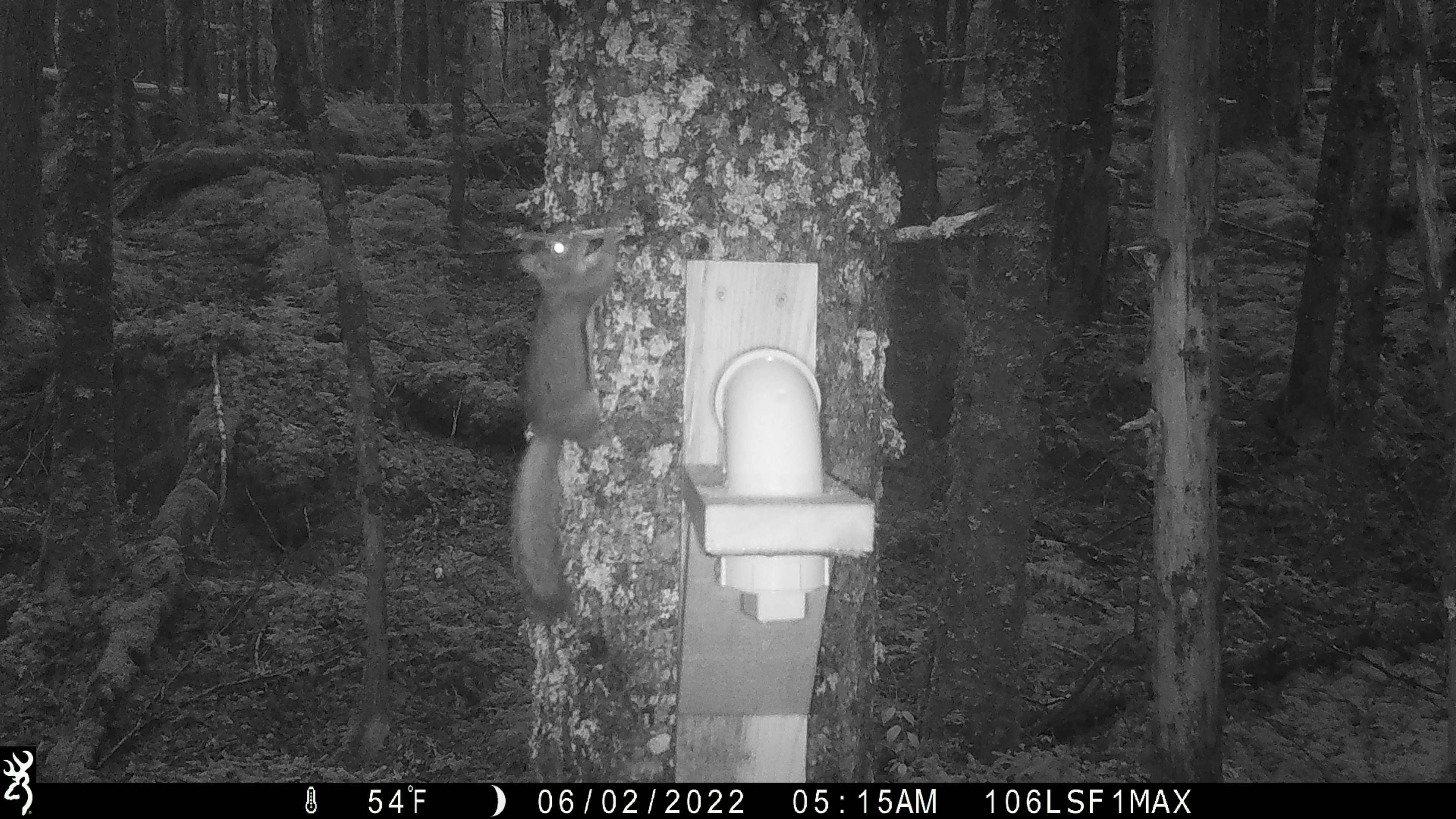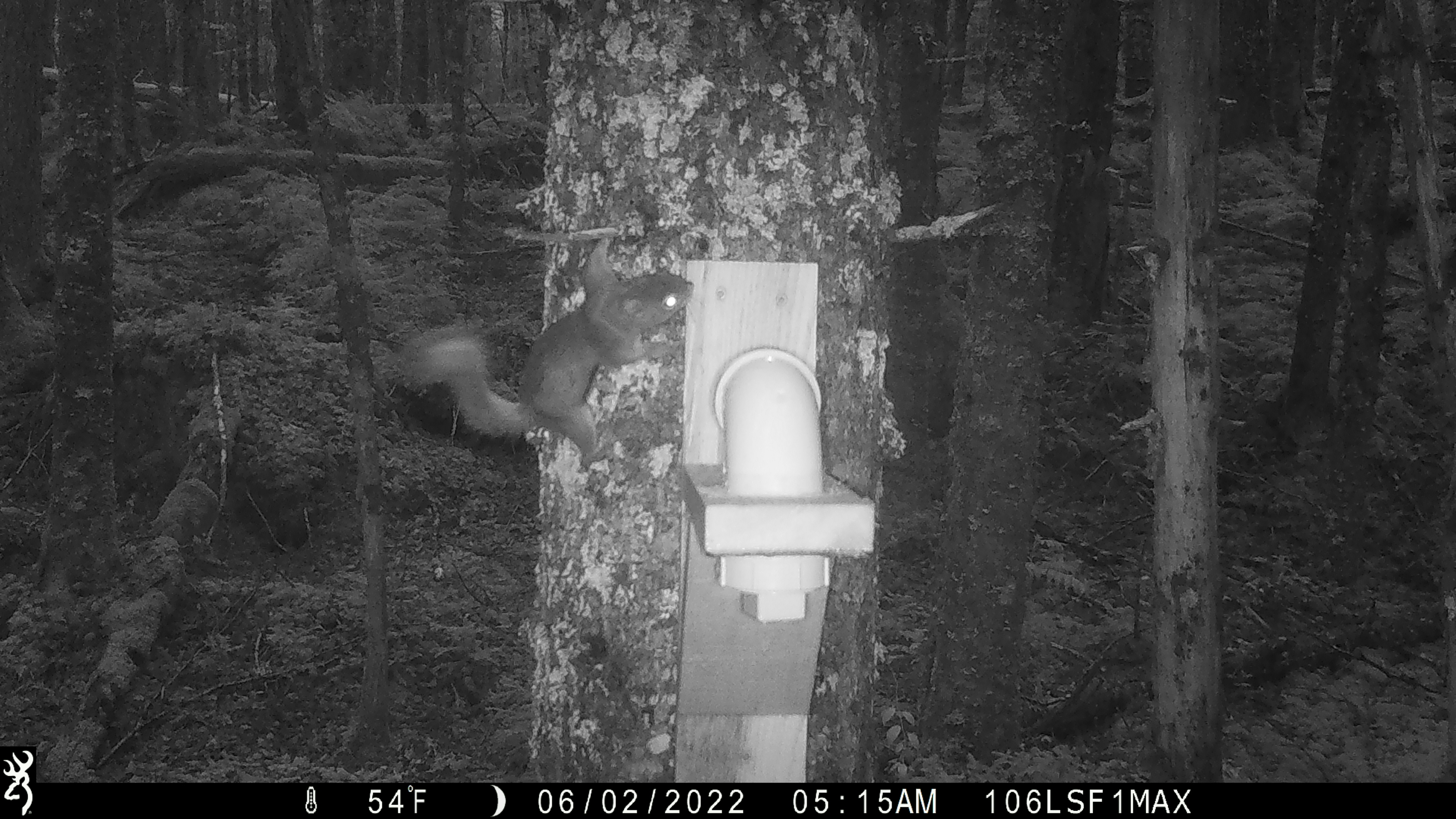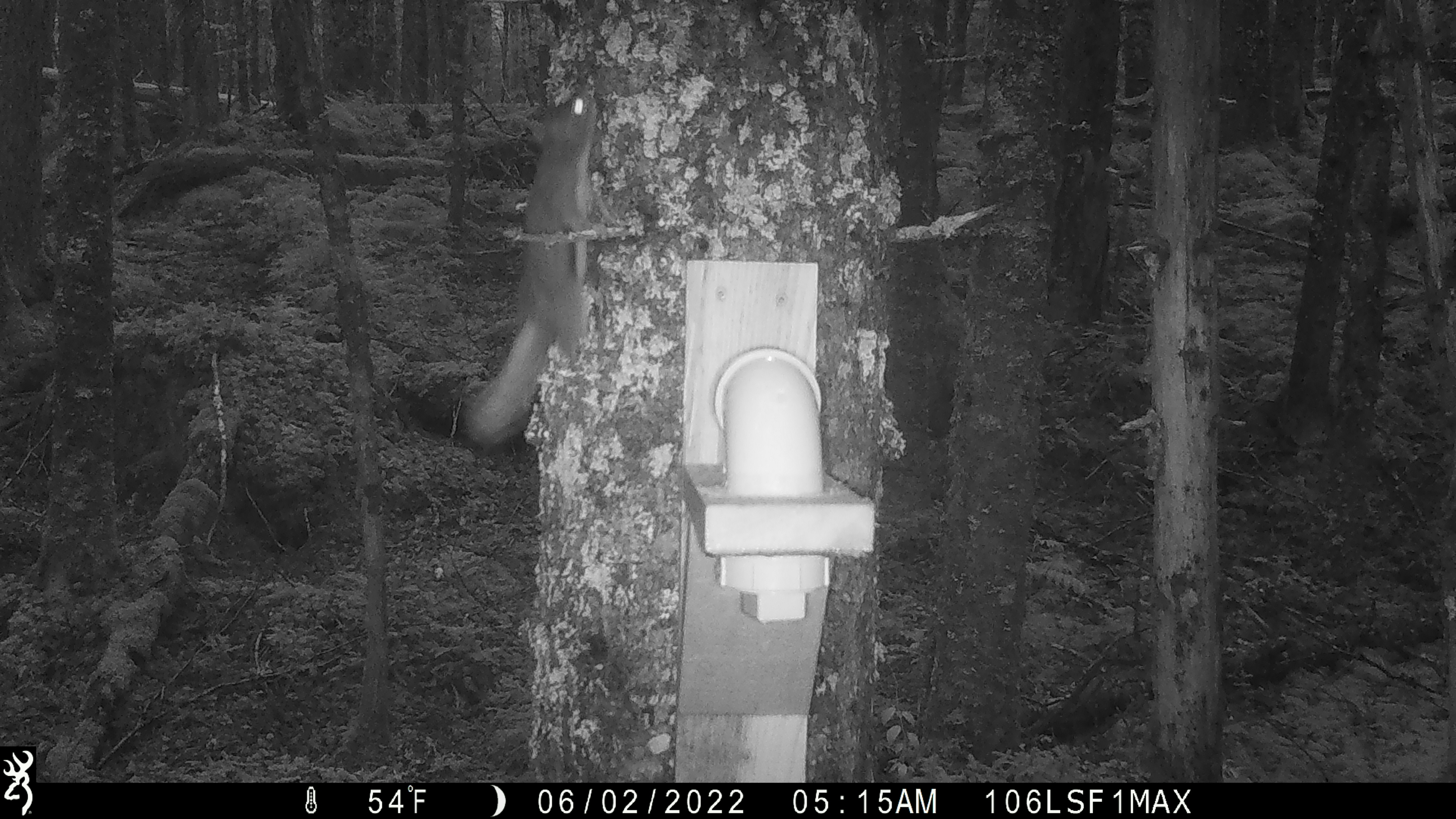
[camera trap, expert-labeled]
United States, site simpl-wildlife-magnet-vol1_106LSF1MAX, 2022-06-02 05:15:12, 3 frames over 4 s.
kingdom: Animalia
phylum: Chordata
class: Mammalia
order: Rodentia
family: Sciuridae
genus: Tamiasciurus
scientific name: Tamiasciurus hudsonicus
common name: red squirrel